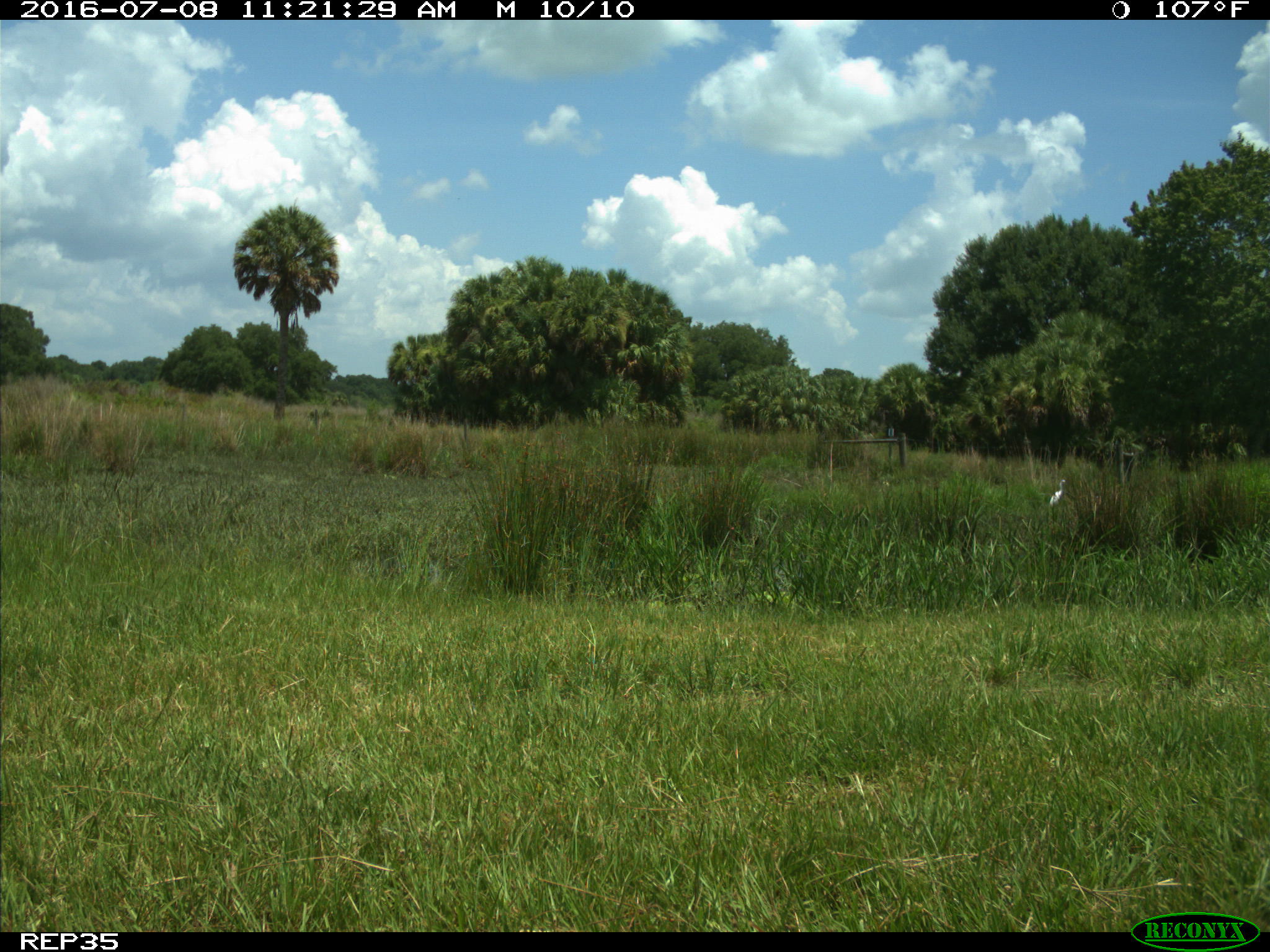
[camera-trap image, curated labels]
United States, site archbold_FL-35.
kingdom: Animalia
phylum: Chordata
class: Mammalia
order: Artiodactyla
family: Bovidae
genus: Bos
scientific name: Bos taurus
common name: domestic cow